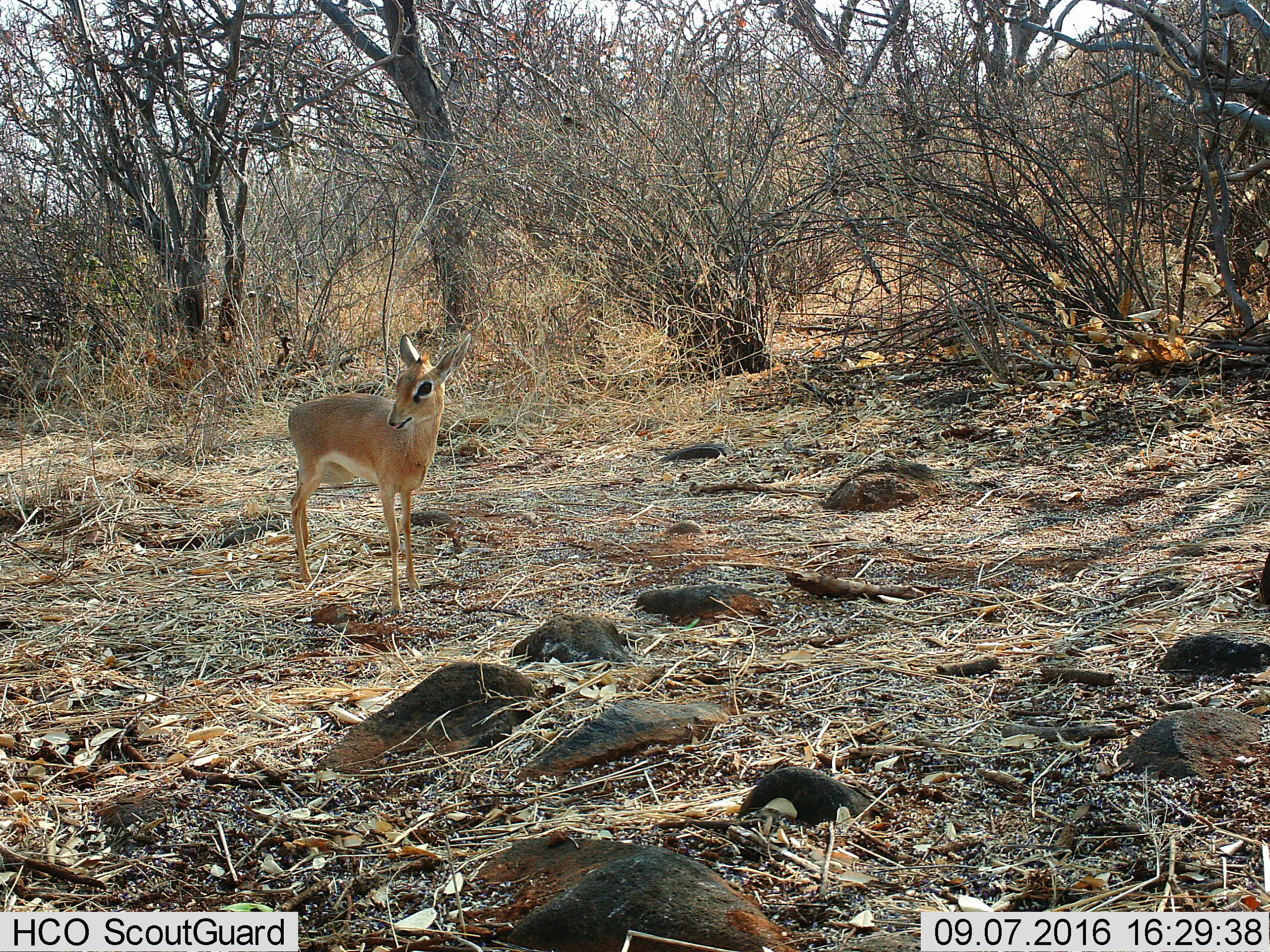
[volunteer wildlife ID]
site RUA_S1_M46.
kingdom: Animalia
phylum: Chordata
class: Mammalia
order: Artiodactyla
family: Bovidae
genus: Madoqua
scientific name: Madoqua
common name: dik-dik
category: dikdik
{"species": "dikdik (dik-dik) (Madoqua)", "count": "1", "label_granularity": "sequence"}